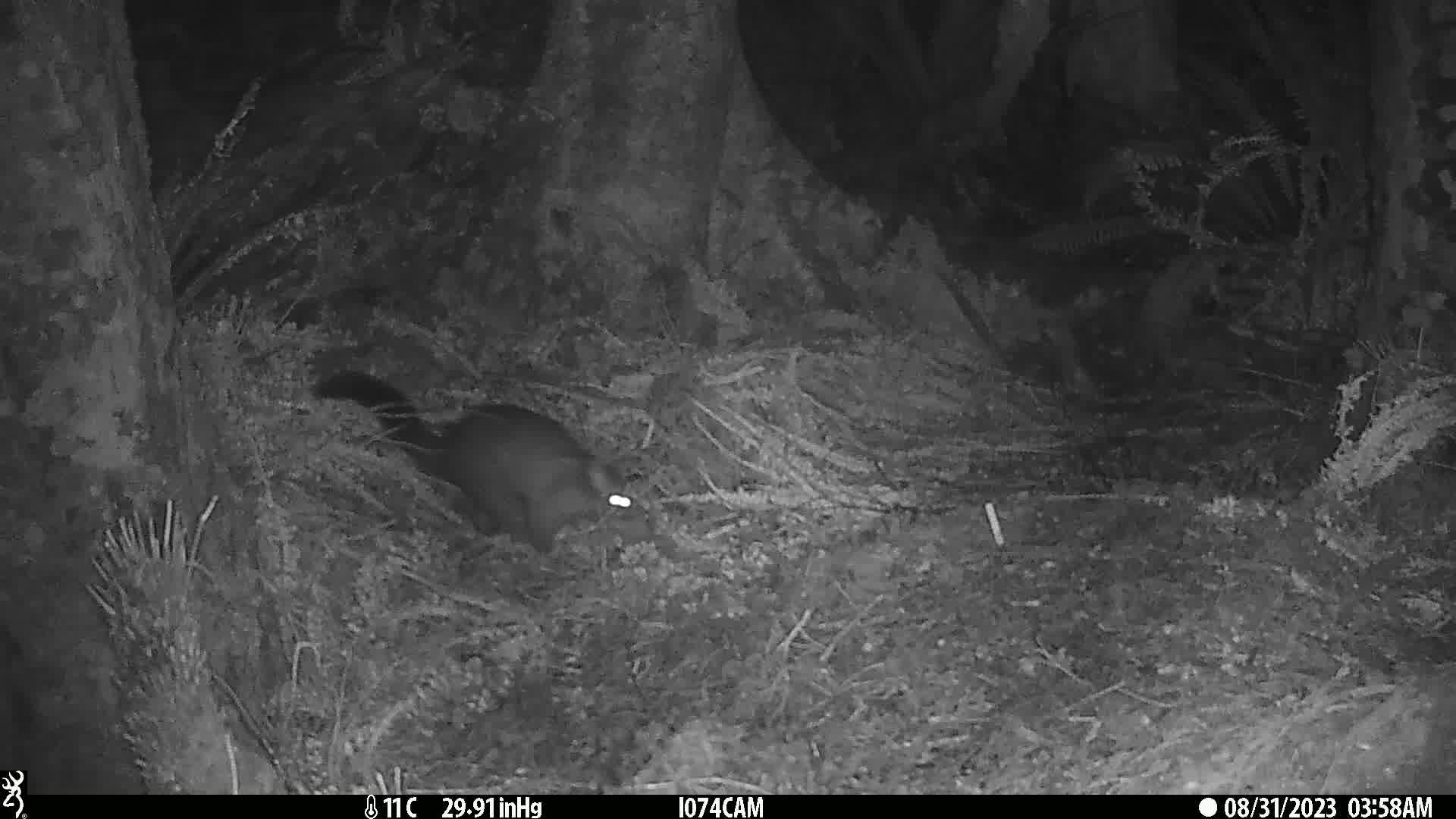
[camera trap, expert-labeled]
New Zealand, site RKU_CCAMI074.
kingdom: Animalia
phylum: Chordata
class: Mammalia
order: Diprotodontia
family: Phalangeridae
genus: Trichosurus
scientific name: Trichosurus vulpecula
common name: common brushtail possum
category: possum